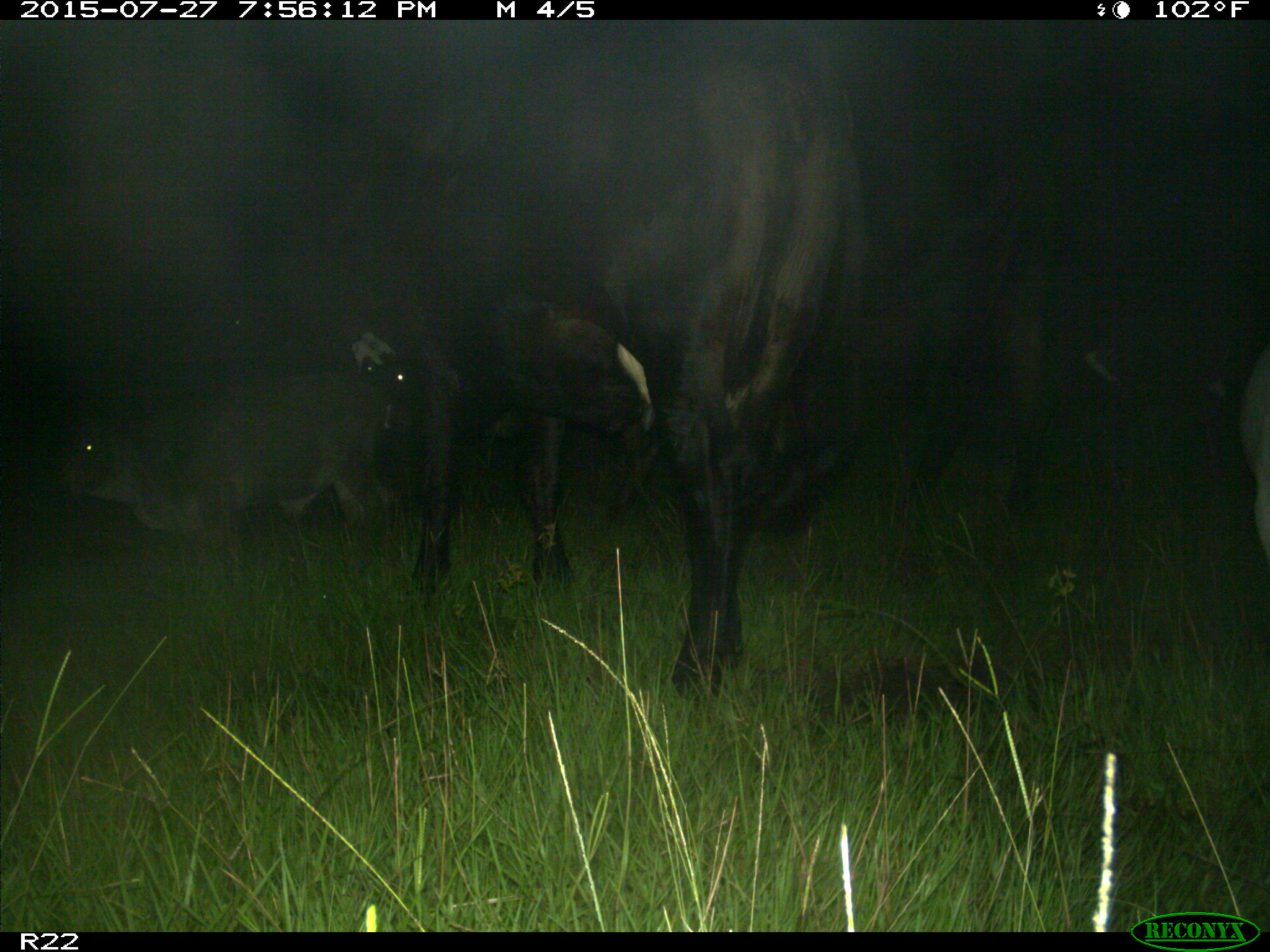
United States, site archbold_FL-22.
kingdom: Animalia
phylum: Chordata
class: Mammalia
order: Artiodactyla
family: Bovidae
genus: Bos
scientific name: Bos taurus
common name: domestic cow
Bos taurus (domestic cow).